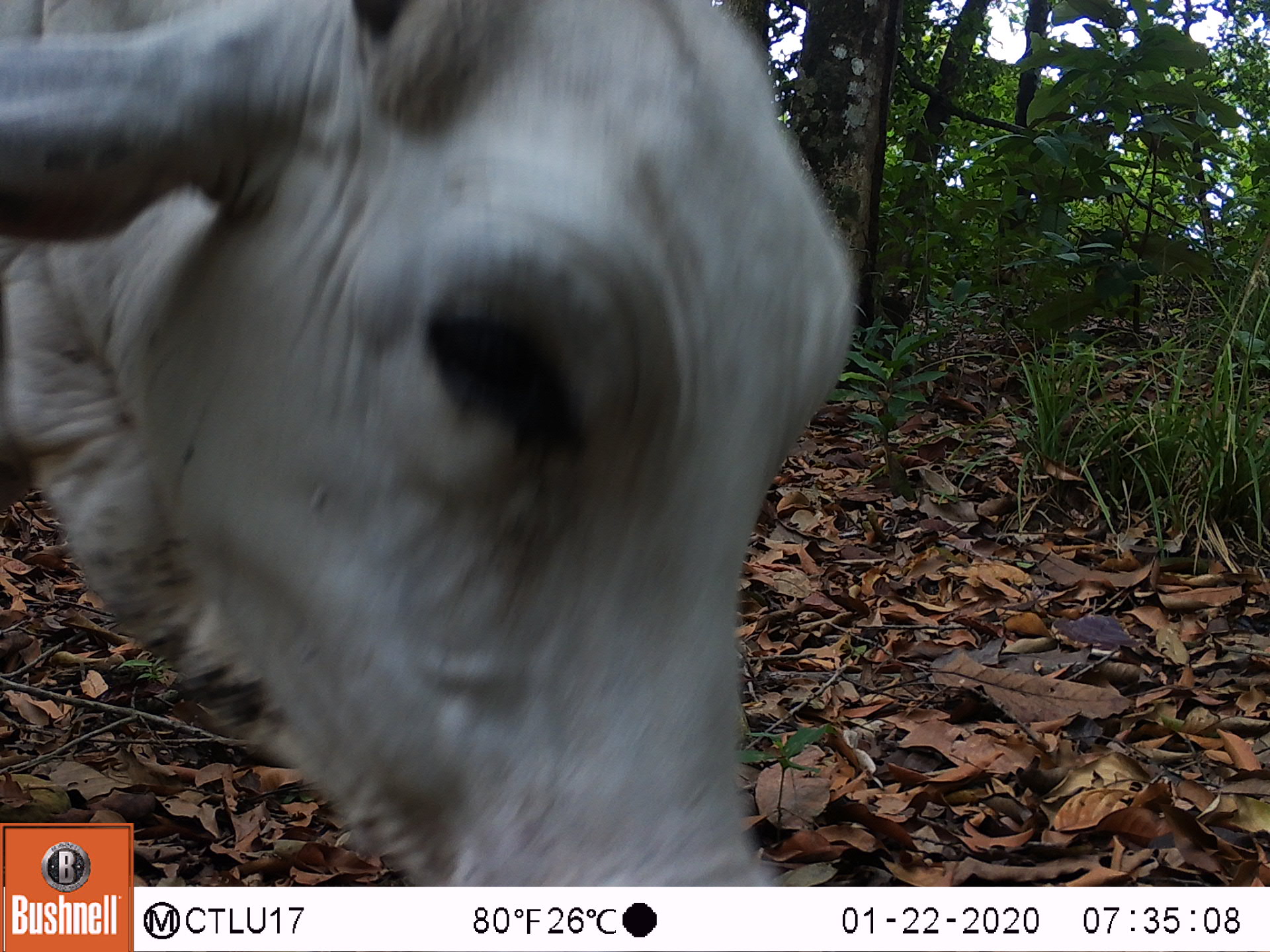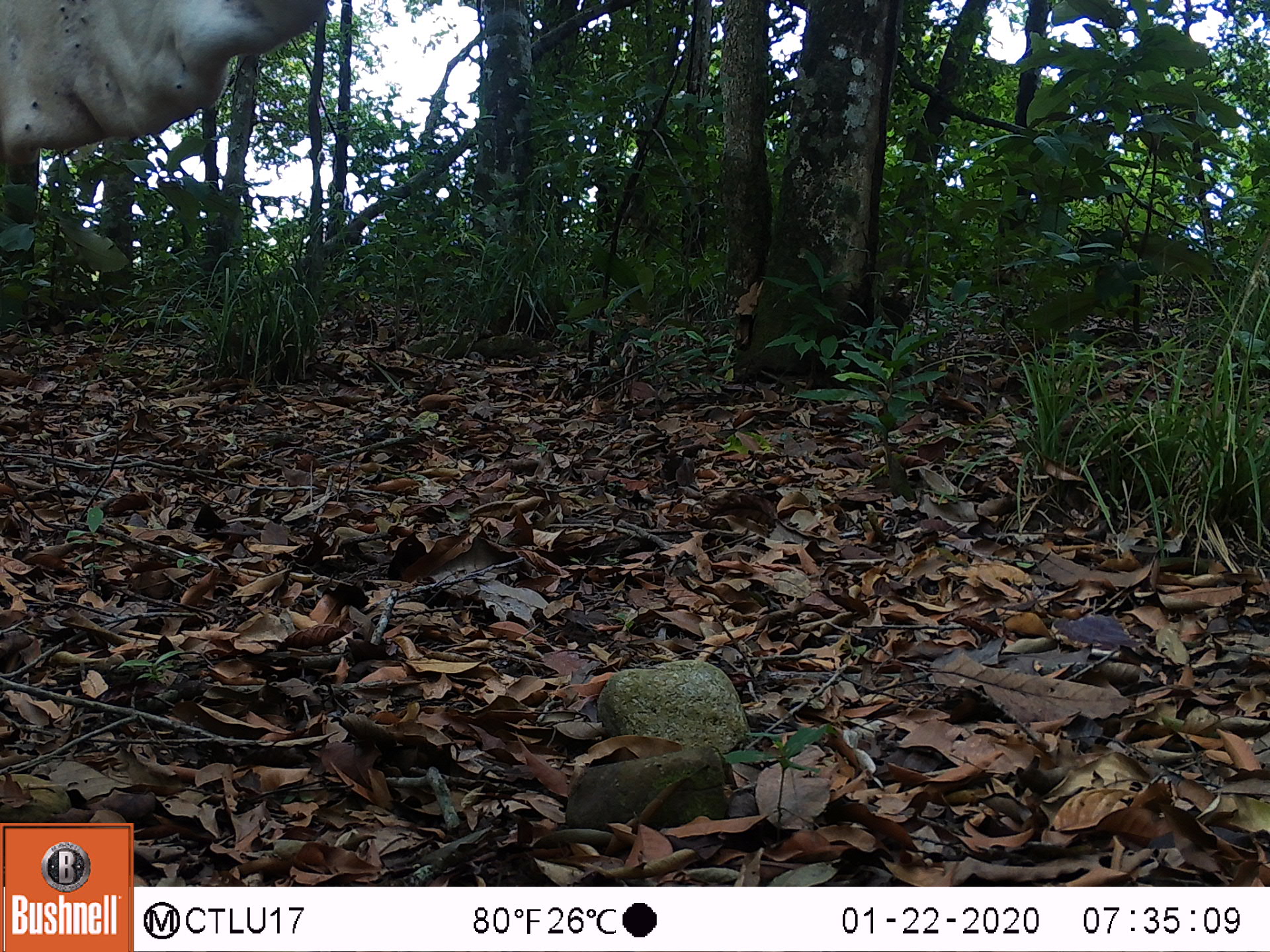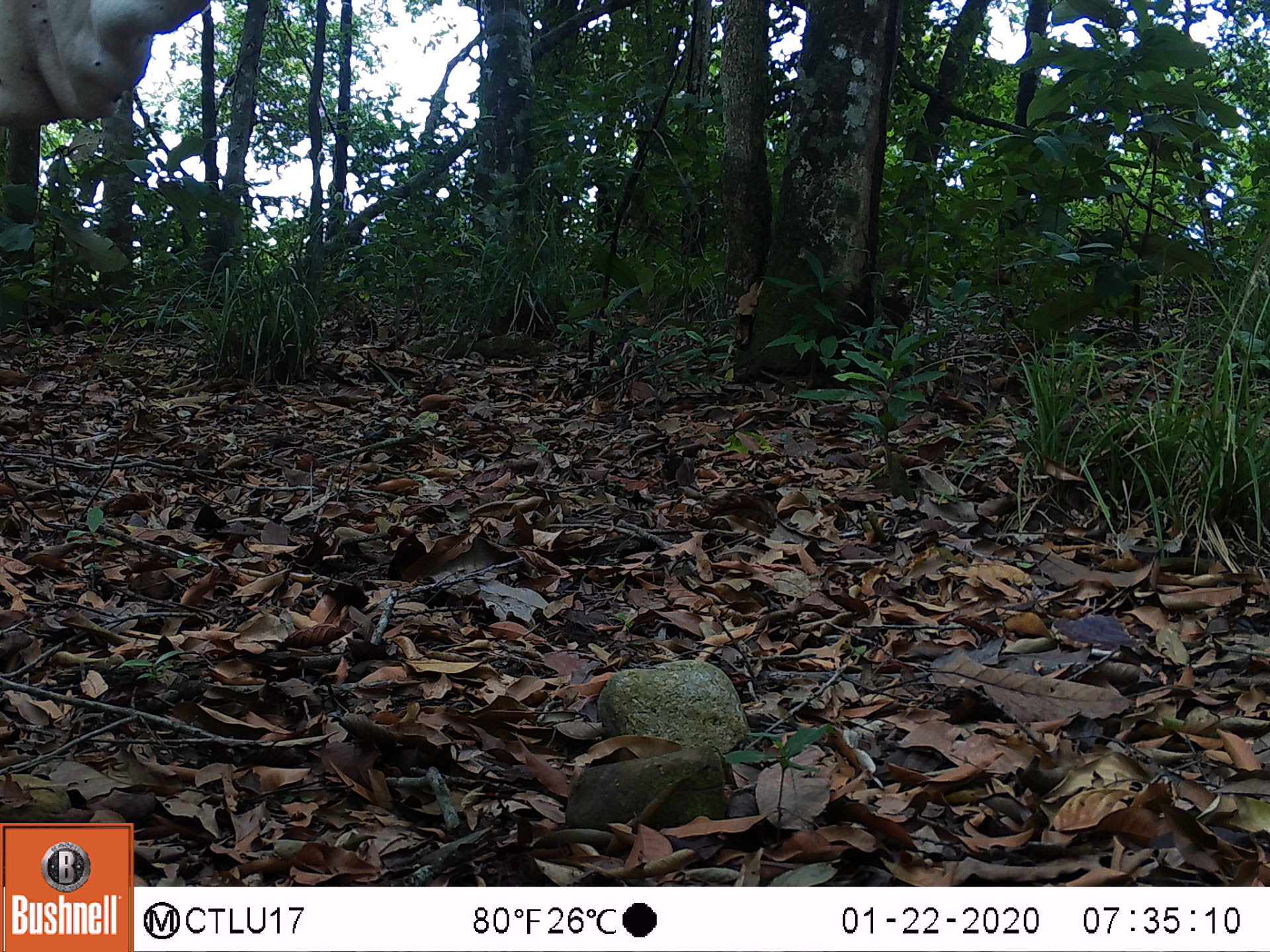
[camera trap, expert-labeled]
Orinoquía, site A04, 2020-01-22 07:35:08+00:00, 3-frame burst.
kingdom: Animalia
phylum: Chordata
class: Mammalia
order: Artiodactyla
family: Bovidae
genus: Bos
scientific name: Bos taurus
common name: cow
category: cattle